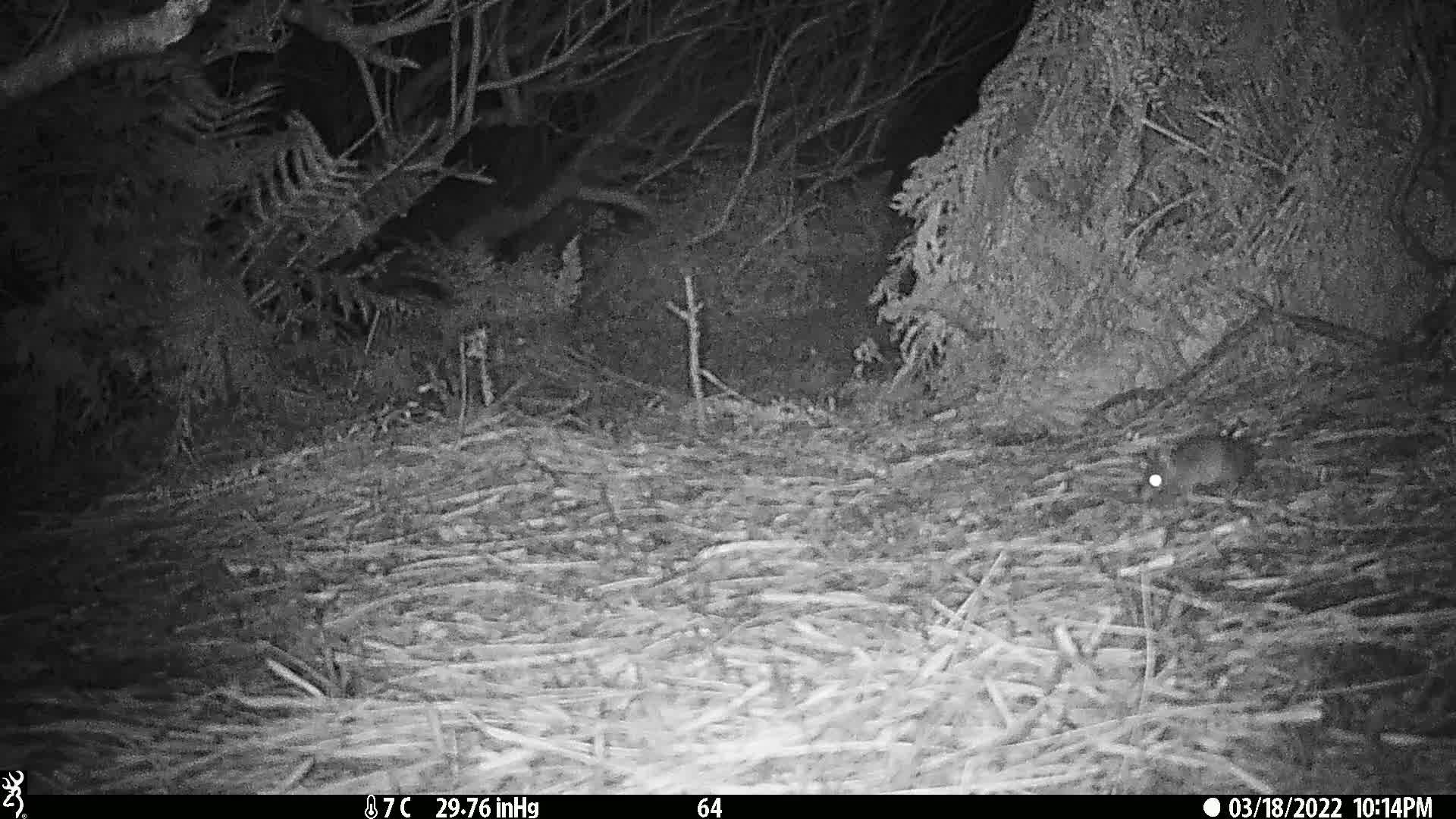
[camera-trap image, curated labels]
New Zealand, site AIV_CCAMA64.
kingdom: Animalia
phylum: Chordata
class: Mammalia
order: Rodentia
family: Muridae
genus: Mus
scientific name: Mus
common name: mouse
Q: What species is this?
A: Mouse (Mus).